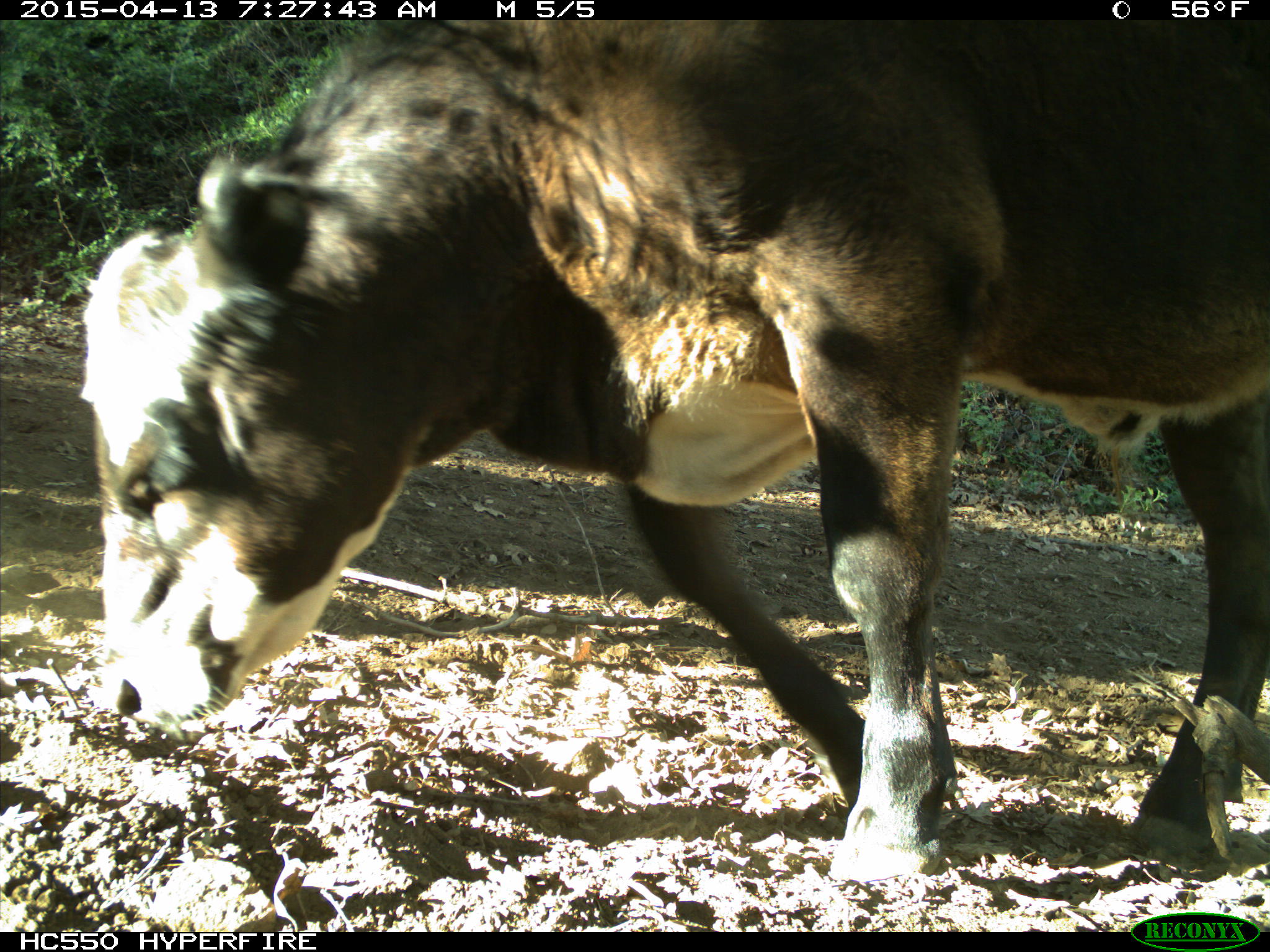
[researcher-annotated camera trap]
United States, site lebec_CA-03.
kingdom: Animalia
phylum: Chordata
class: Mammalia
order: Artiodactyla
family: Bovidae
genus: Bos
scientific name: Bos taurus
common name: domestic cow